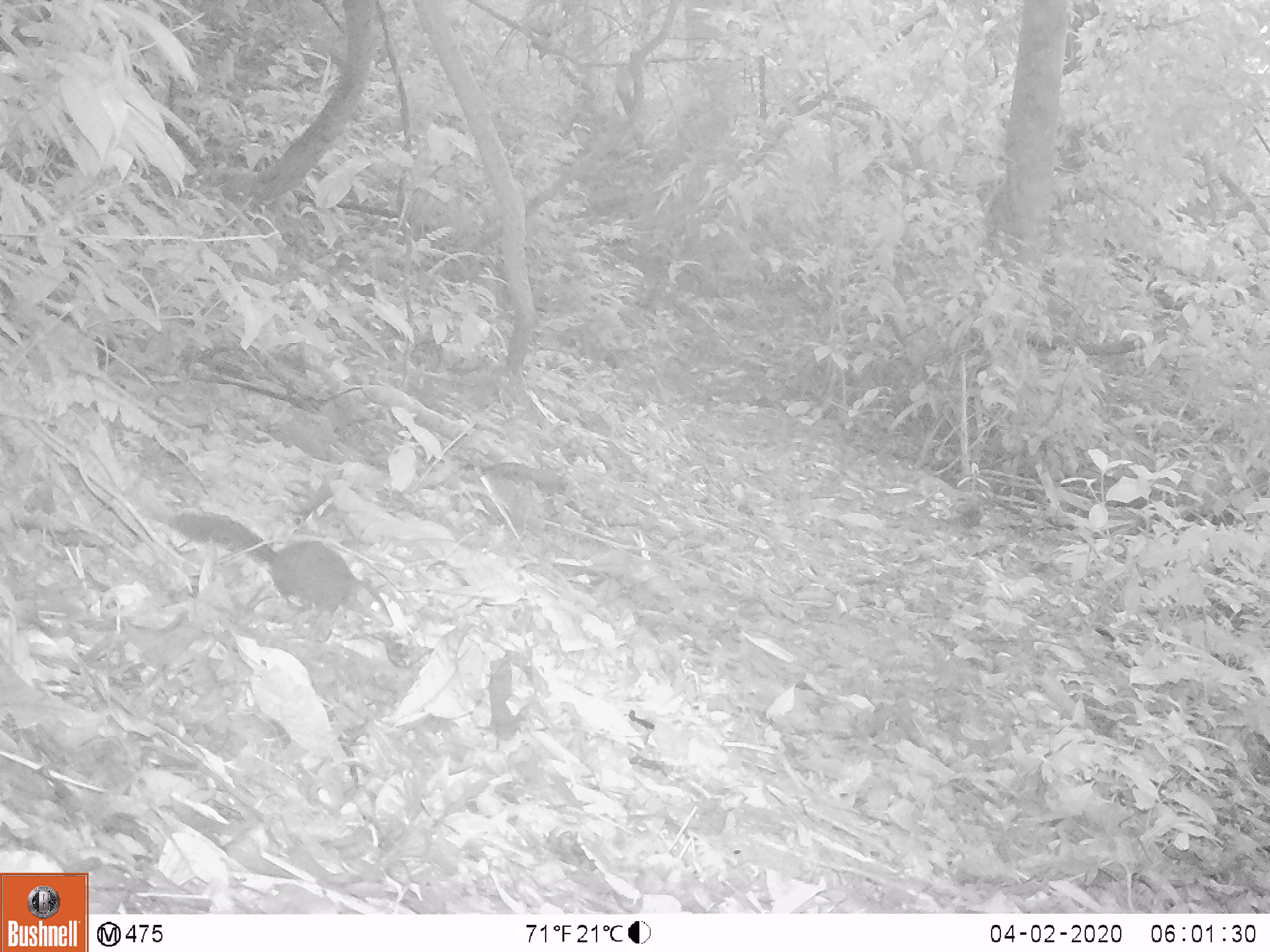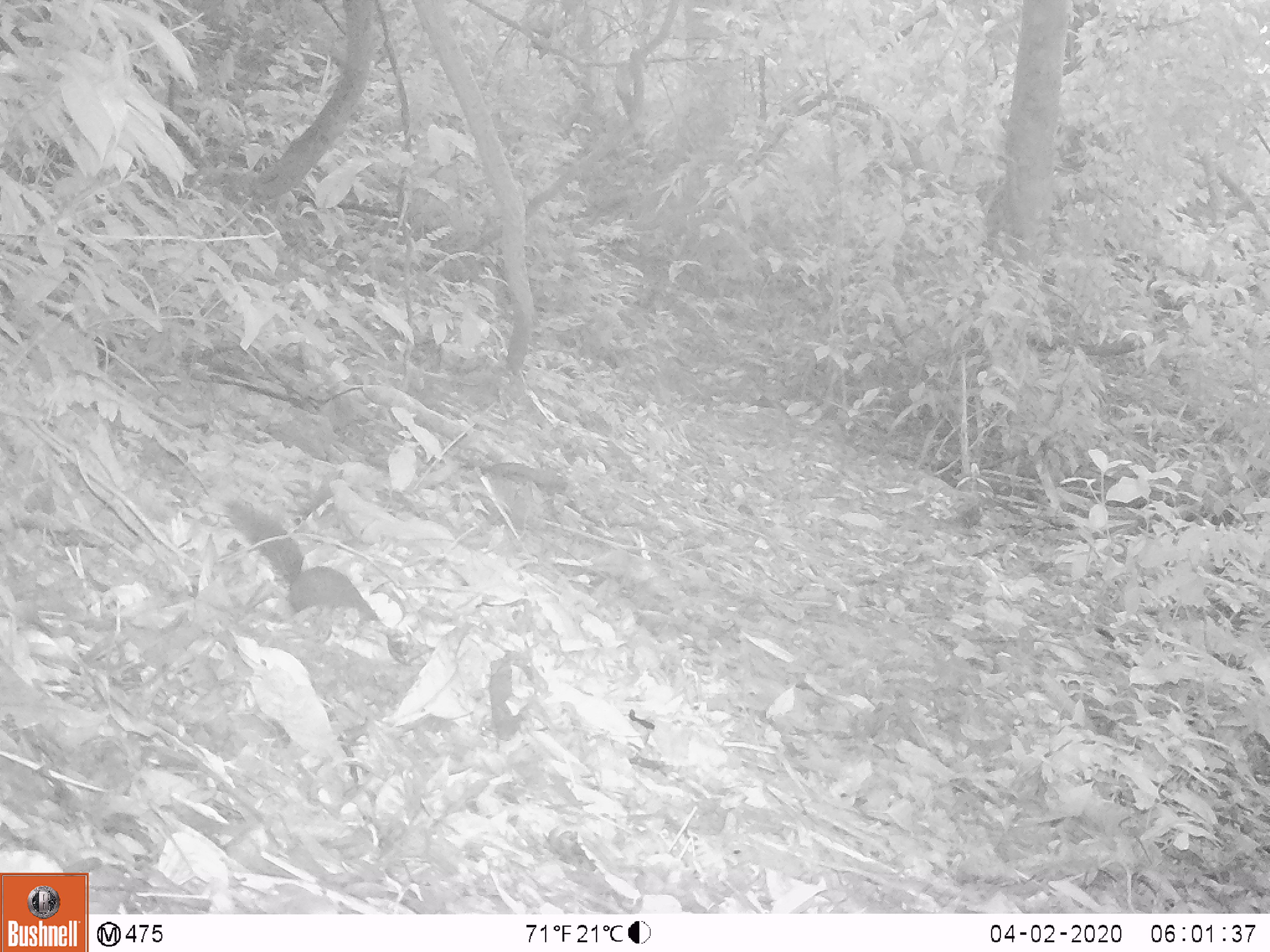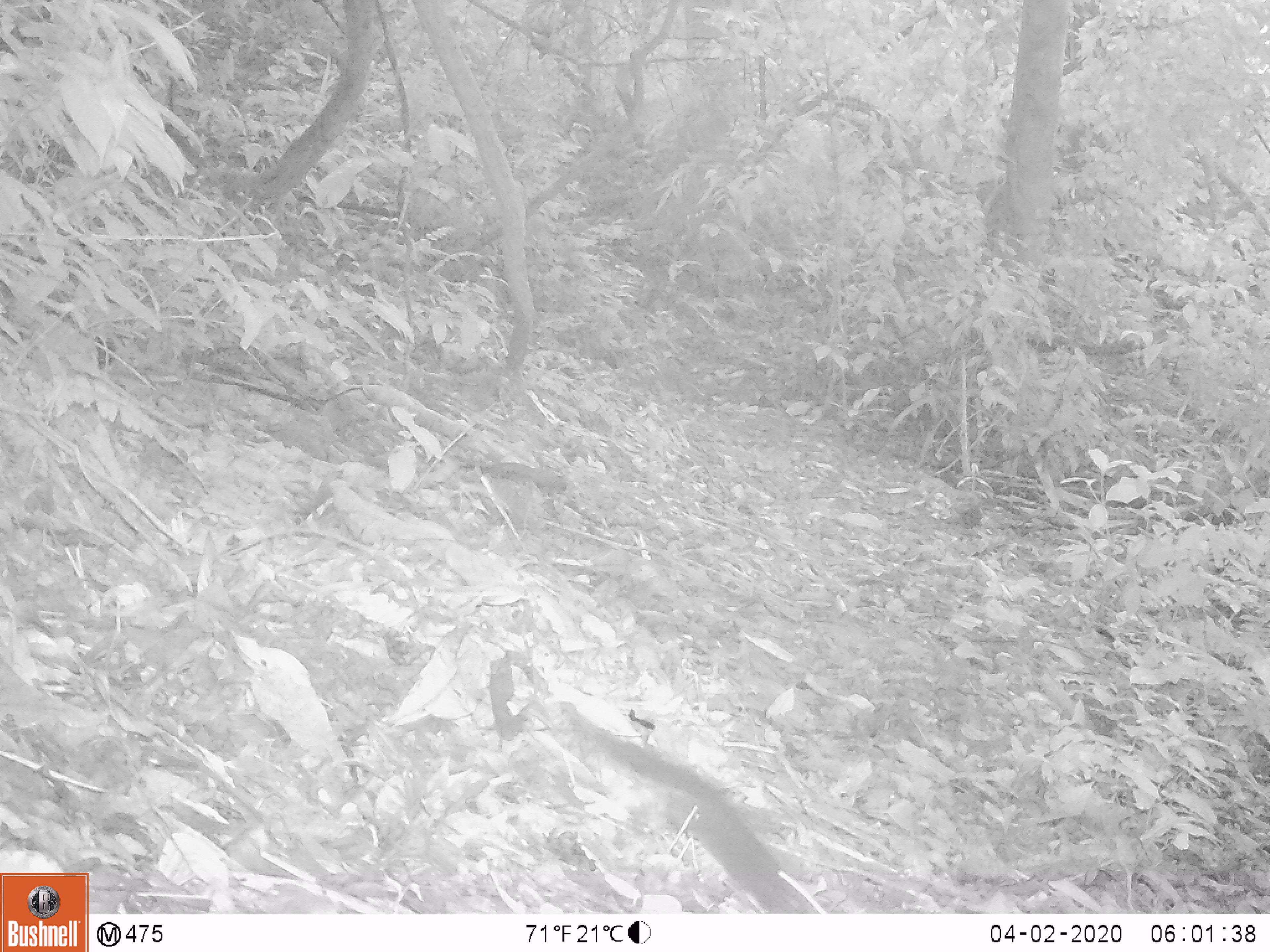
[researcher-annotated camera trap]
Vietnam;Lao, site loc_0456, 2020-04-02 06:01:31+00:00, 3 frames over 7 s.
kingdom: Animalia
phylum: Chordata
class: Mammalia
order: Rodentia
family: Sciuridae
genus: Sciurus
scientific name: Sciurus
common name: squirrel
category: unidentified squirrel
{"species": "unidentified squirrel (squirrel) (Sciurus)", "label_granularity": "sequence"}